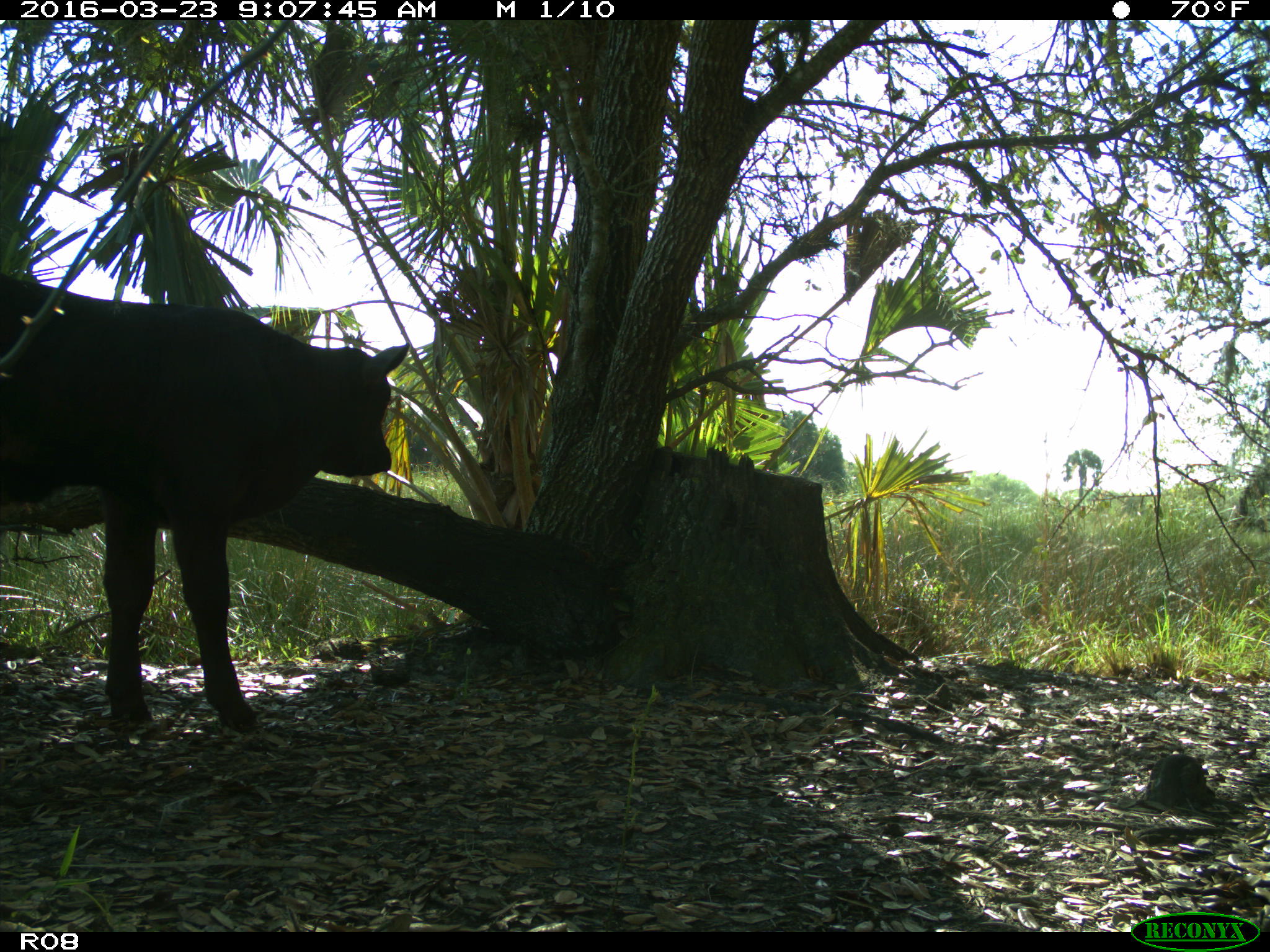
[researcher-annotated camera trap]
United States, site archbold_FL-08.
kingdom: Animalia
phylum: Chordata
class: Mammalia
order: Artiodactyla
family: Bovidae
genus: Bos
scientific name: Bos taurus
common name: domestic cow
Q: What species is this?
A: Bos taurus (domestic cow).